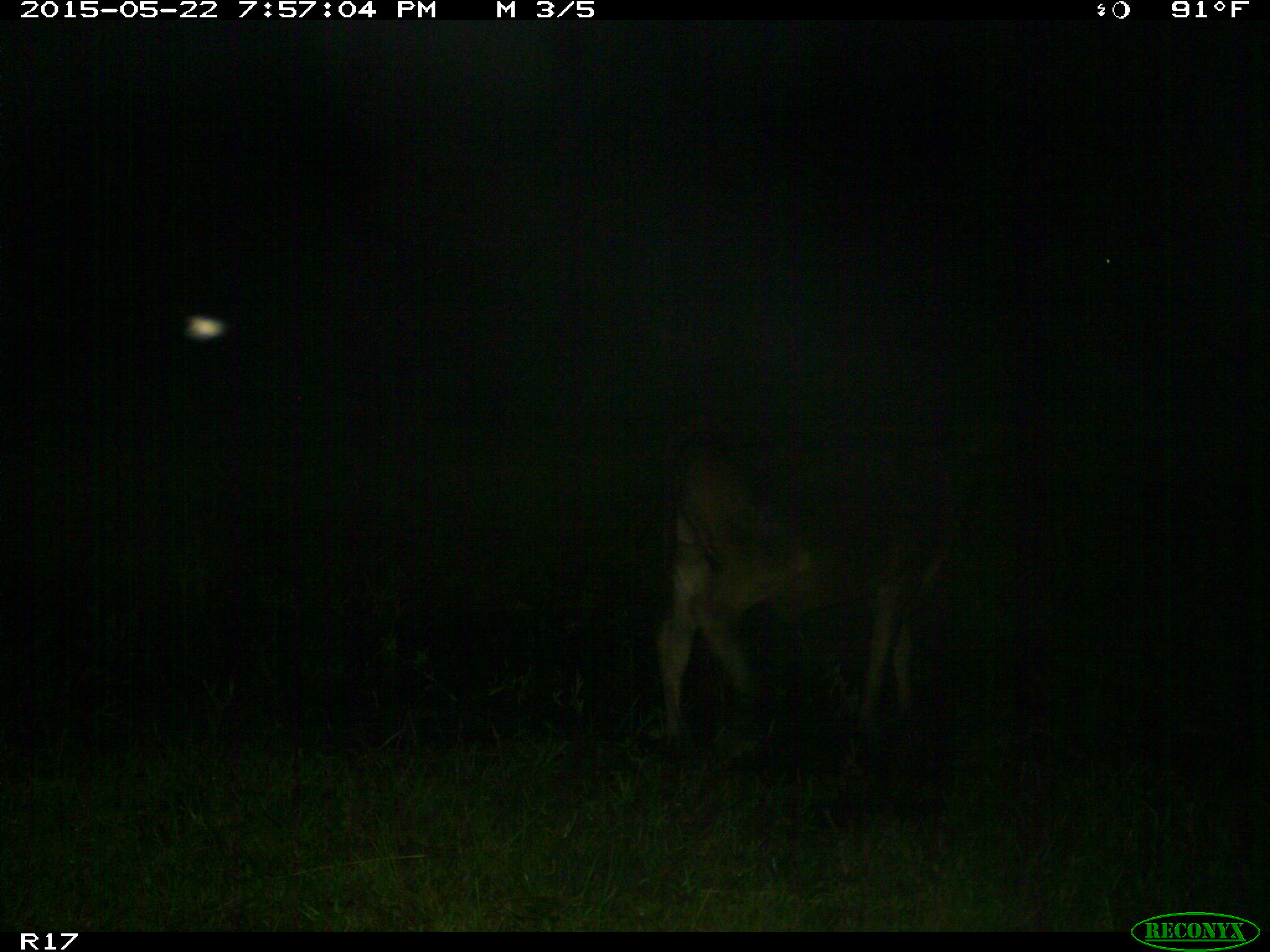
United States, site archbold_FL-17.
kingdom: Animalia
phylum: Chordata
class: Mammalia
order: Artiodactyla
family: Bovidae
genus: Bos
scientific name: Bos taurus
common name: domestic cow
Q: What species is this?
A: Bos taurus (domestic cow).